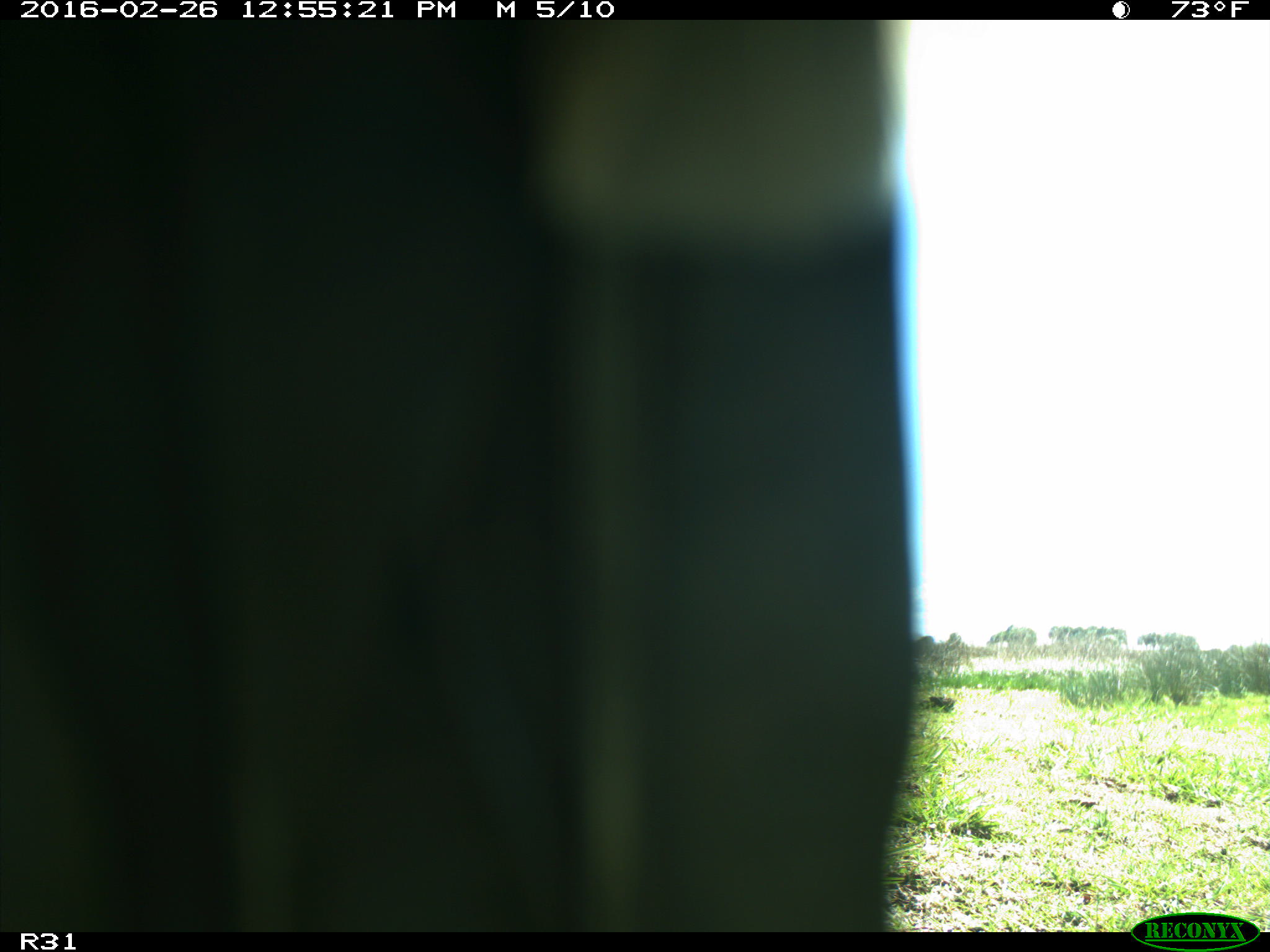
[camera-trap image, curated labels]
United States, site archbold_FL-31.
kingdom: Animalia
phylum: Chordata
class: Aves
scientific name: Aves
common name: birds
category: unidentified bird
Unidentified bird (birds) (Aves).